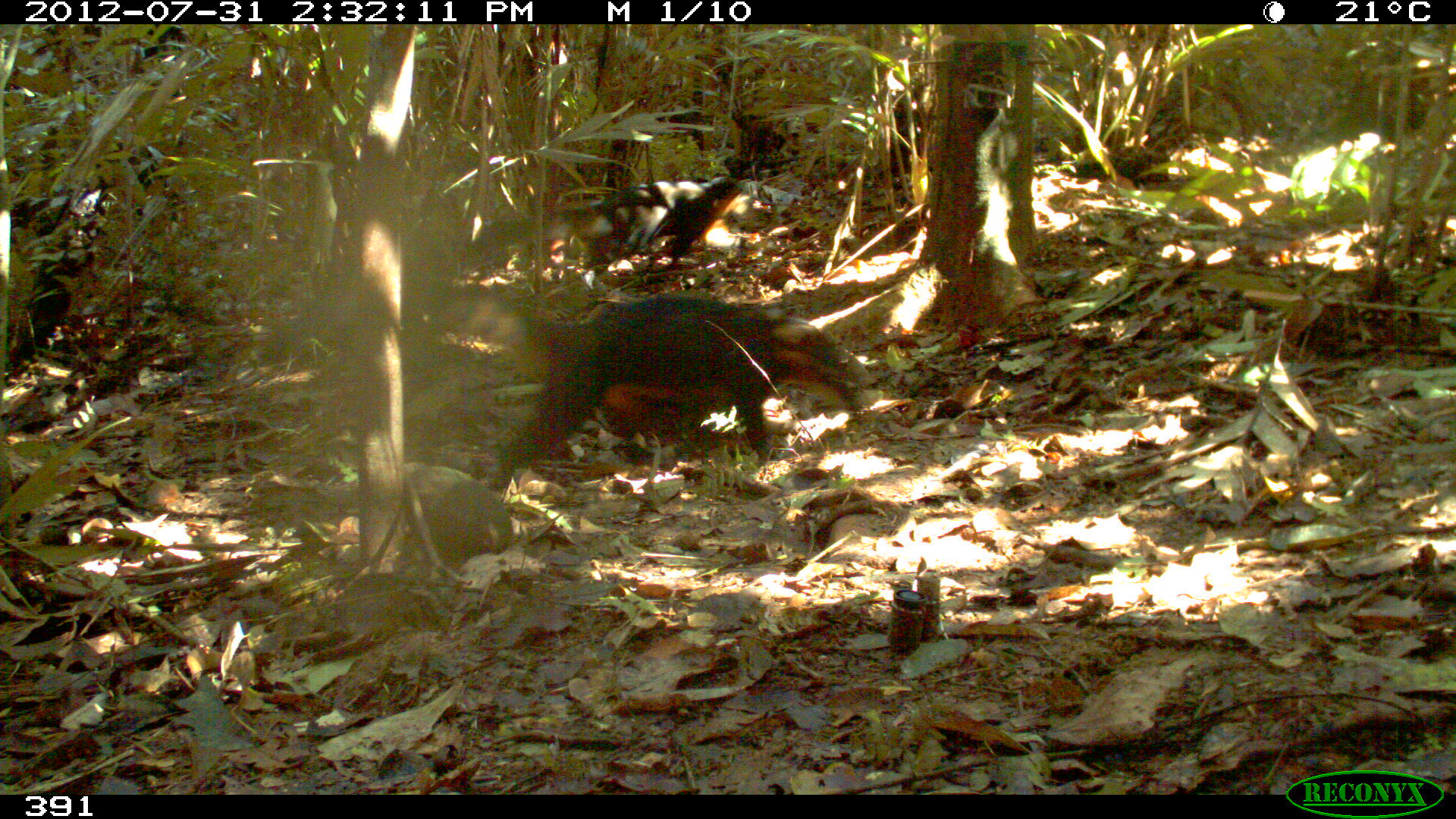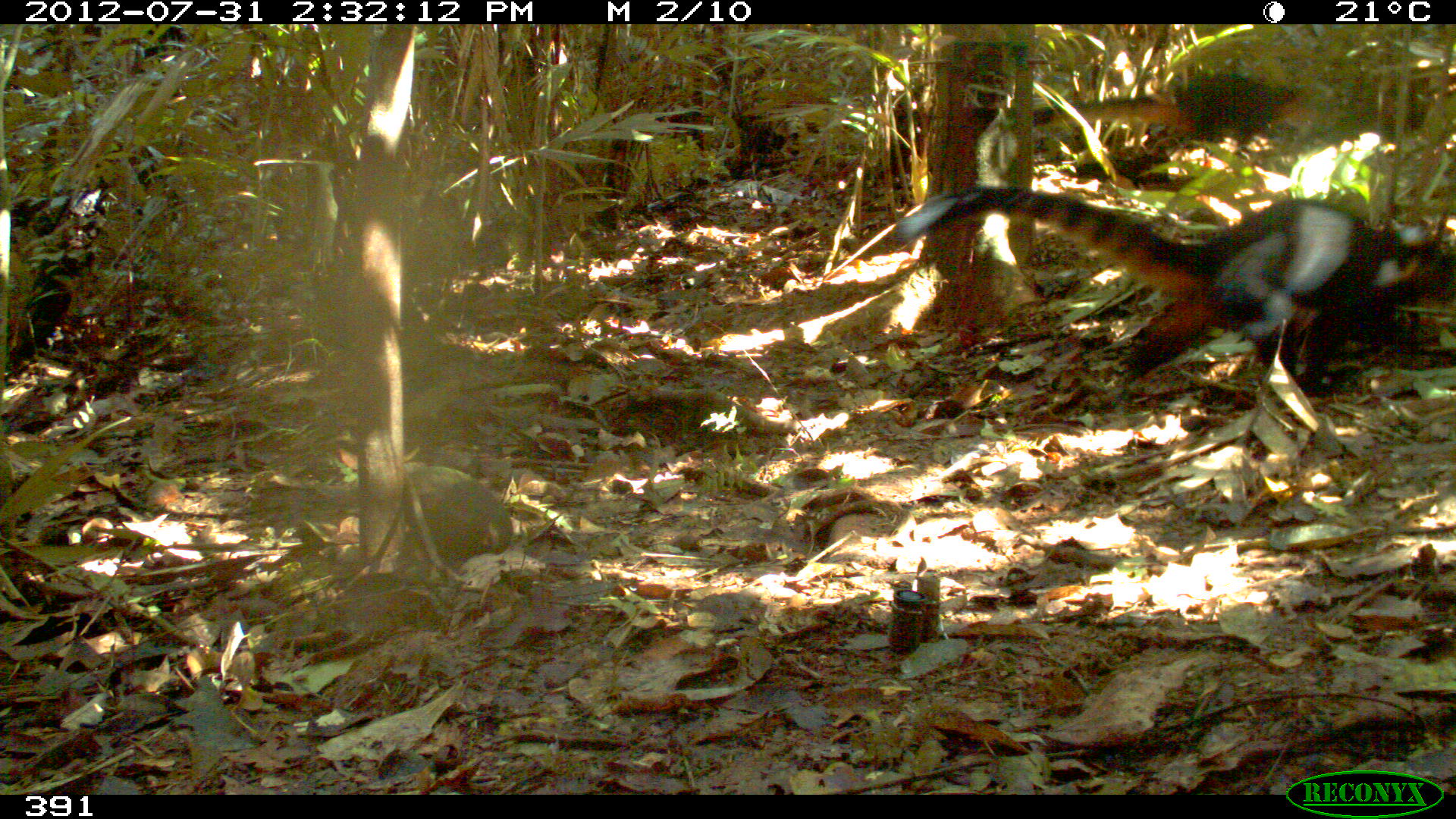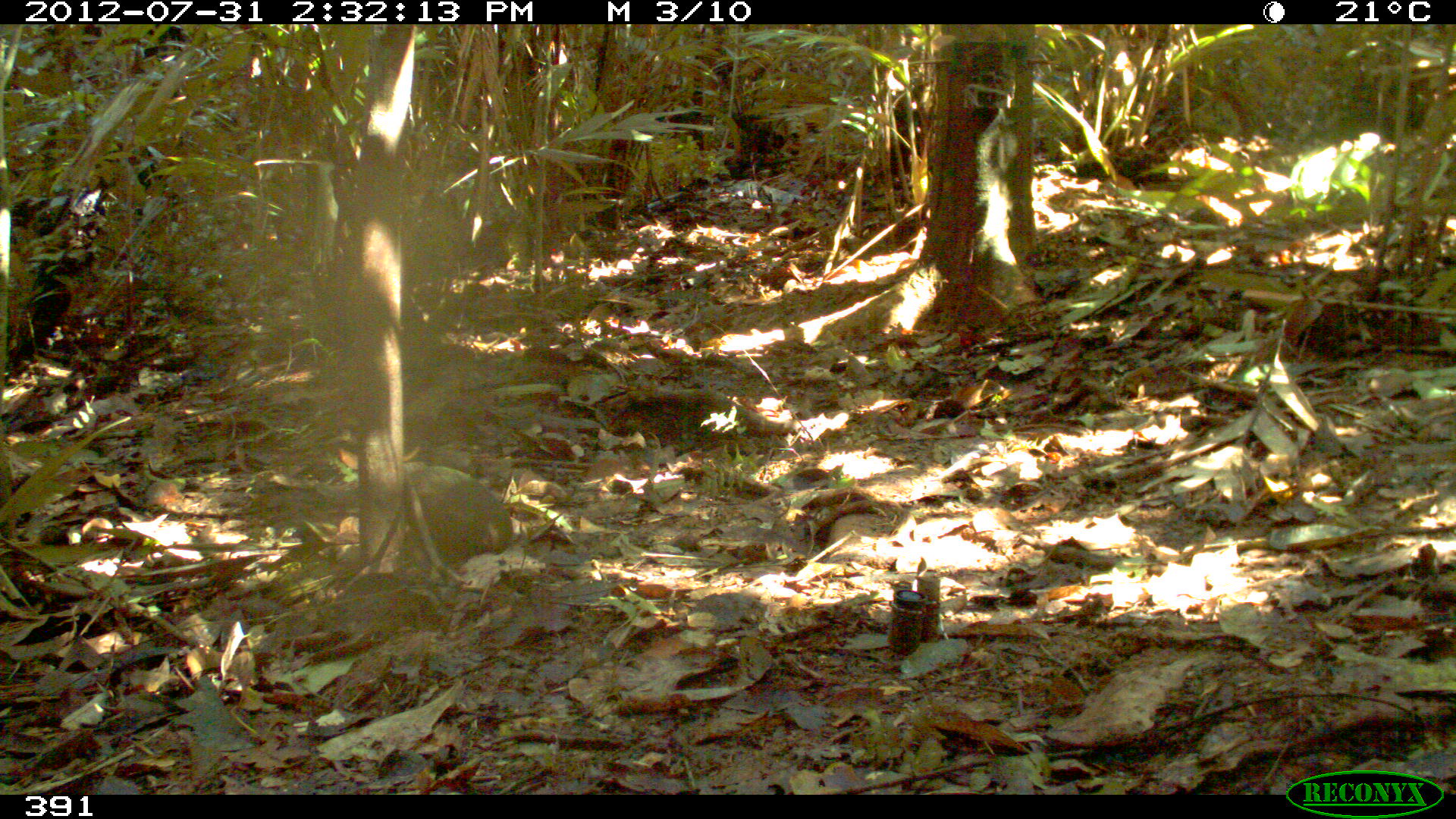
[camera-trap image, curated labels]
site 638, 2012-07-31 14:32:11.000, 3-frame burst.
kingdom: Animalia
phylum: Chordata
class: Mammalia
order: Carnivora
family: Procyonidae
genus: Nasua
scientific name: Nasua nasua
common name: south american coati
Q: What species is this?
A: Nasua nasua (south american coati).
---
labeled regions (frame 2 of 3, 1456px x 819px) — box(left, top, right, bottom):
nasua nasua: box(892, 186, 1450, 395); box(1031, 69, 1311, 147)